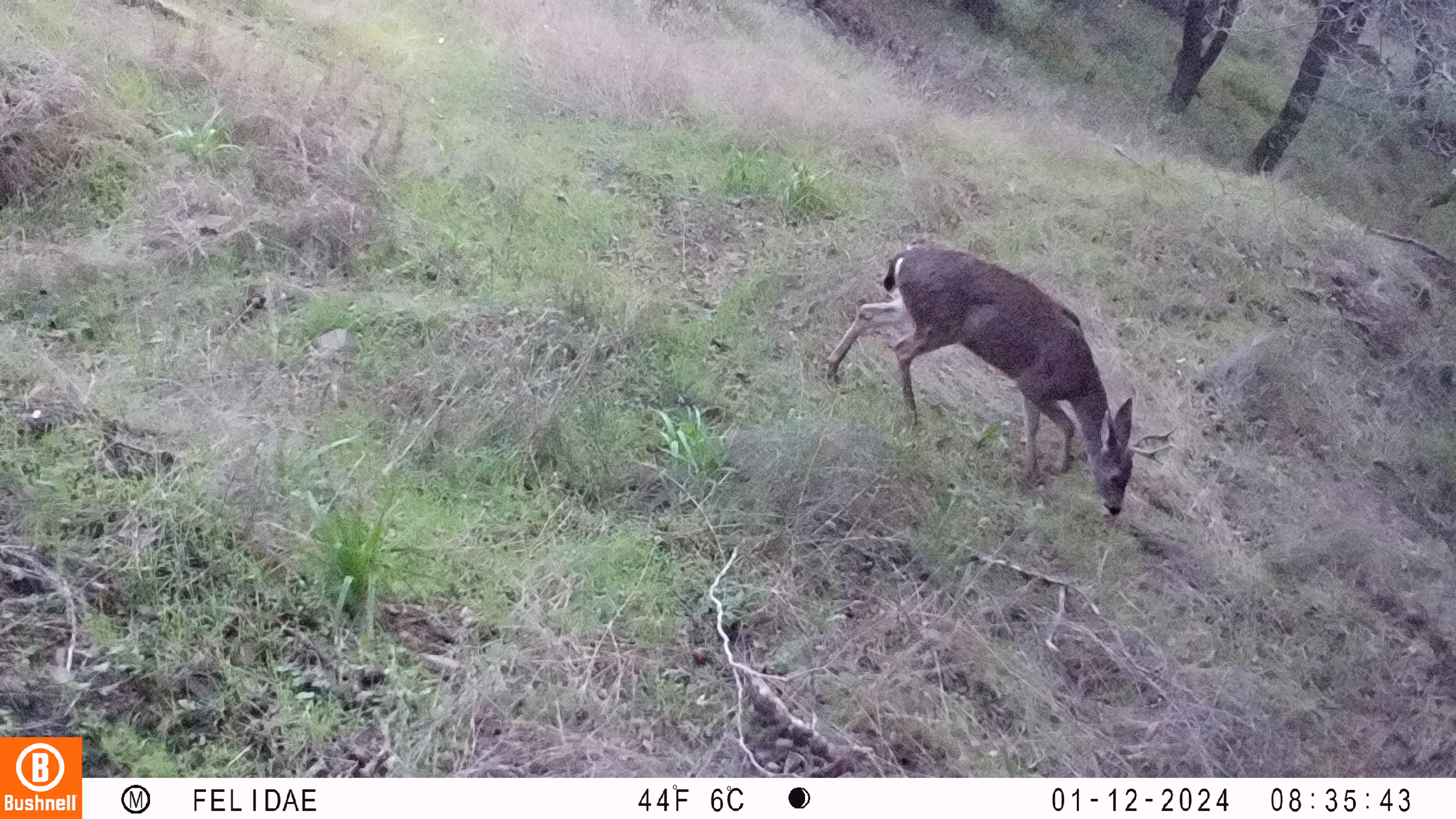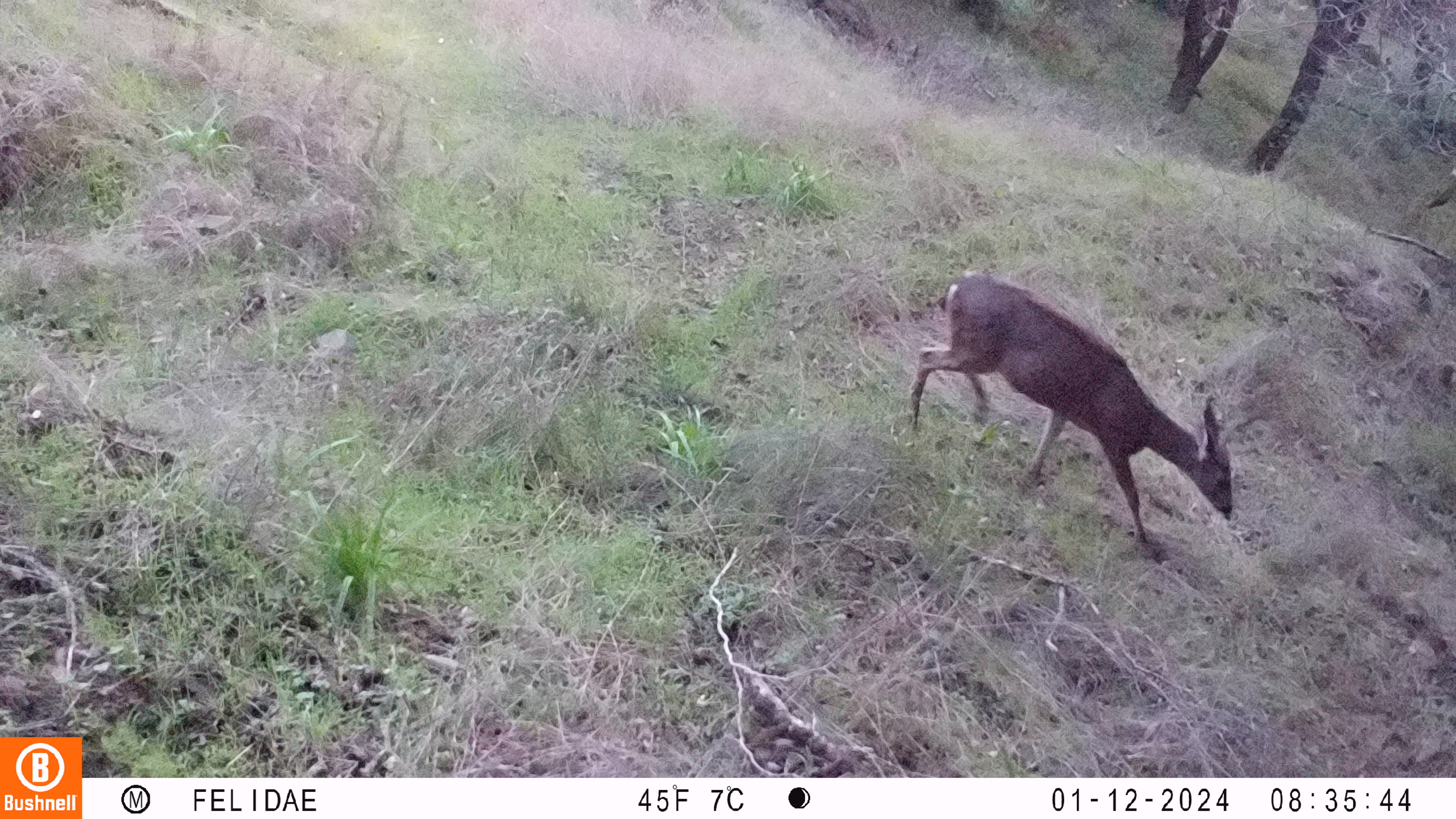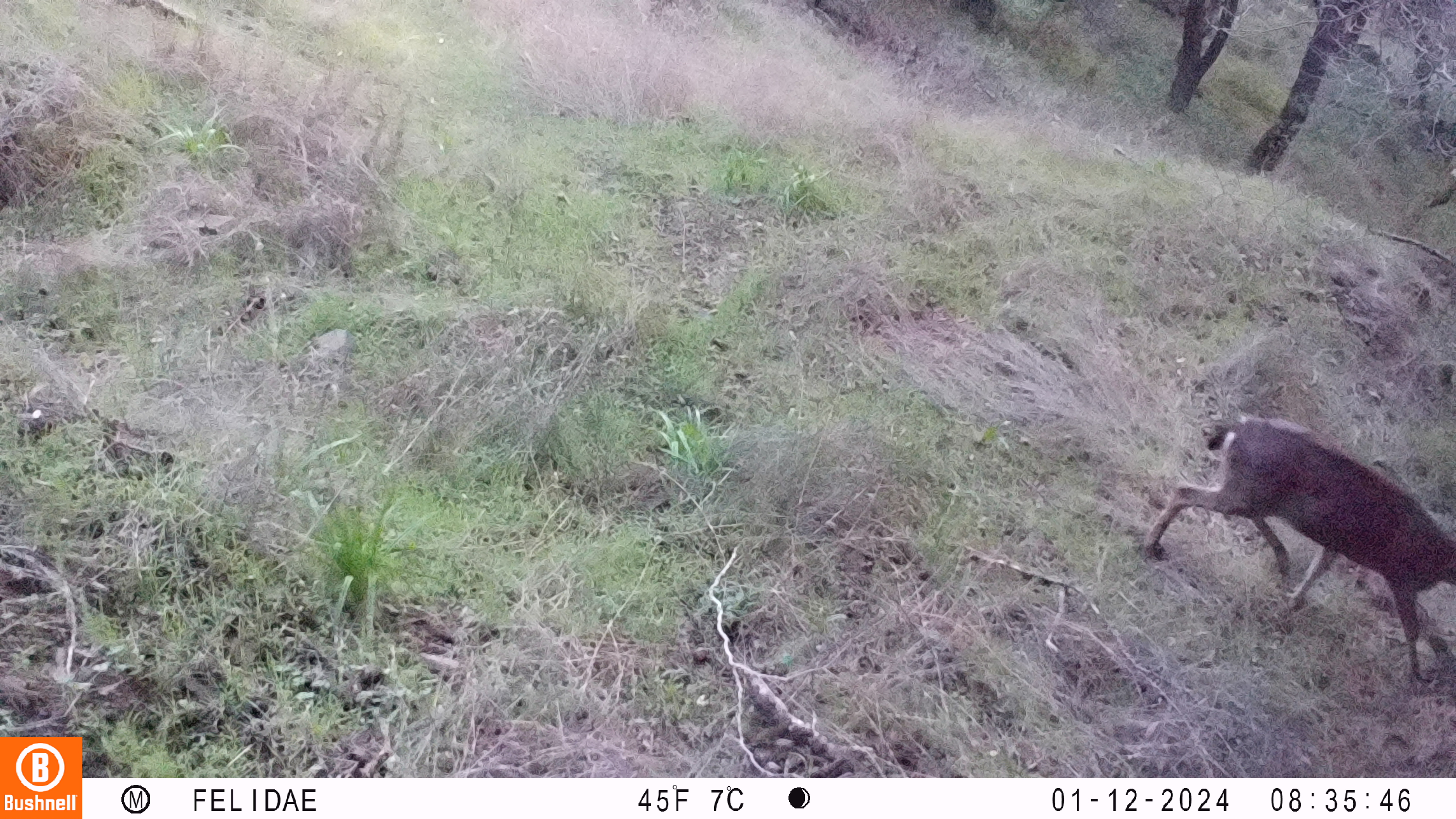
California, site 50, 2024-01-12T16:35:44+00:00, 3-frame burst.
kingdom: Animalia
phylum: Chordata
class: Mammalia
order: Artiodactyla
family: Cervidae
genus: Odocoileus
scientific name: Odocoileus hemionus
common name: mule deer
Mule deer (Odocoileus hemionus).